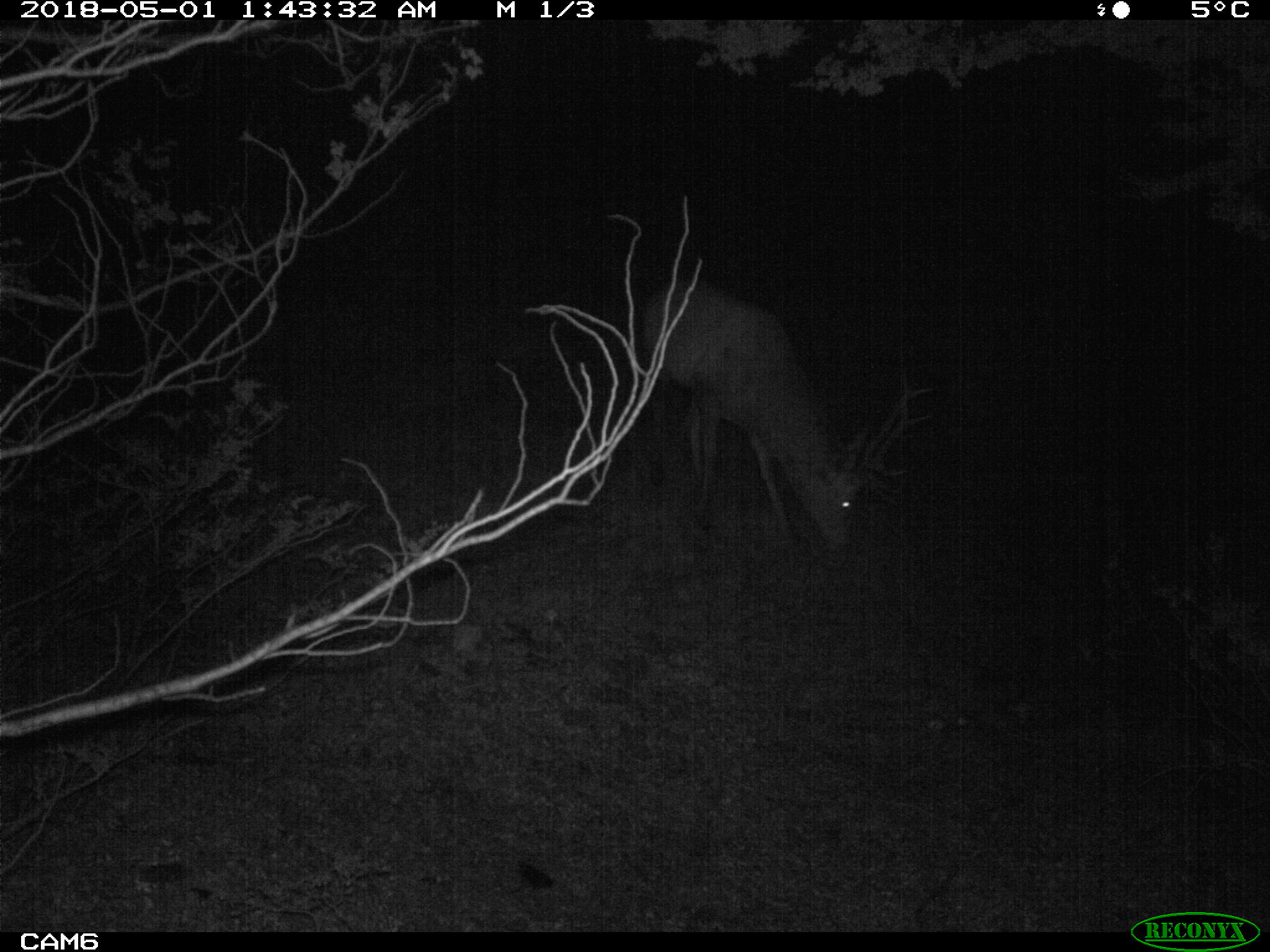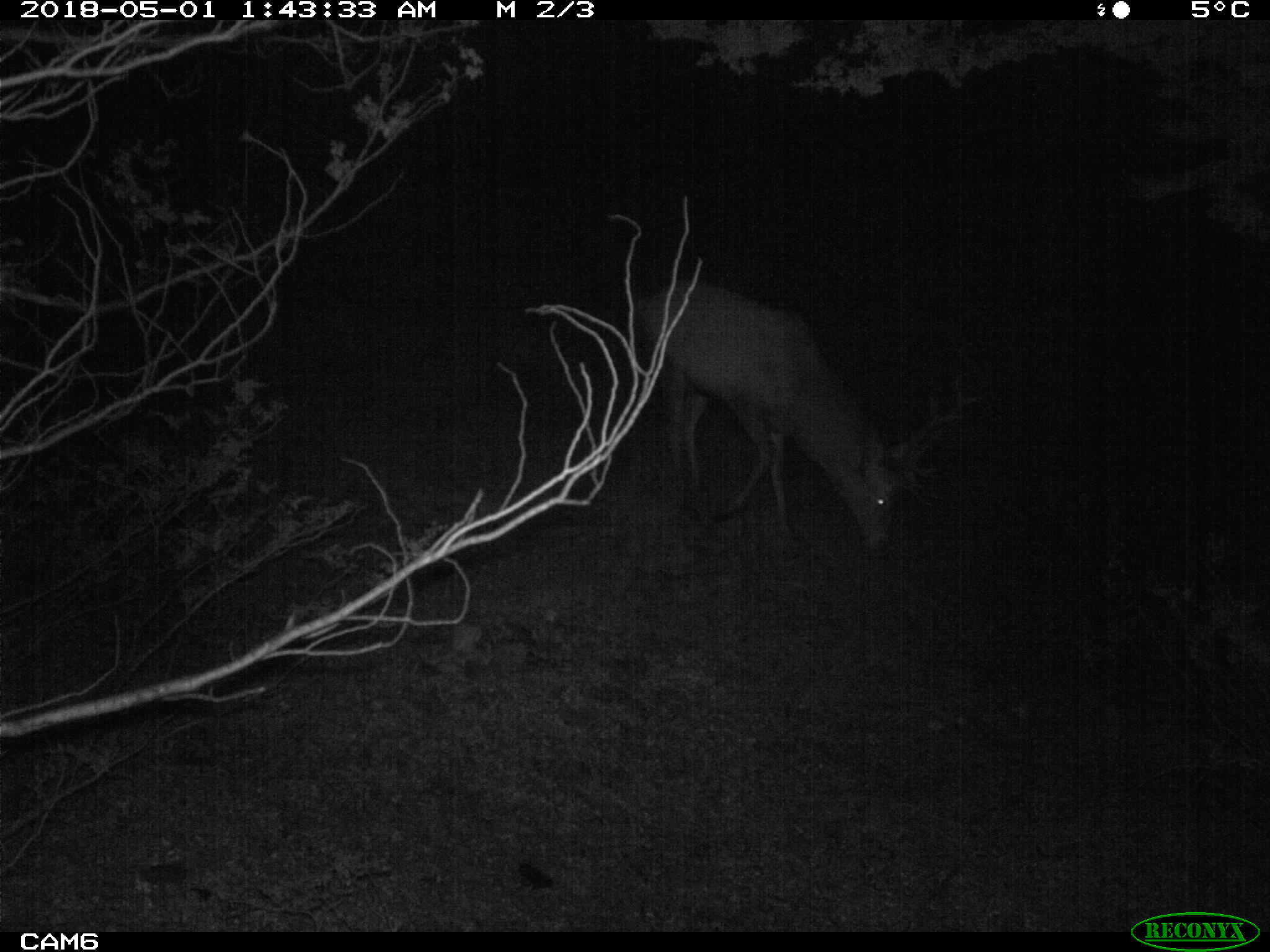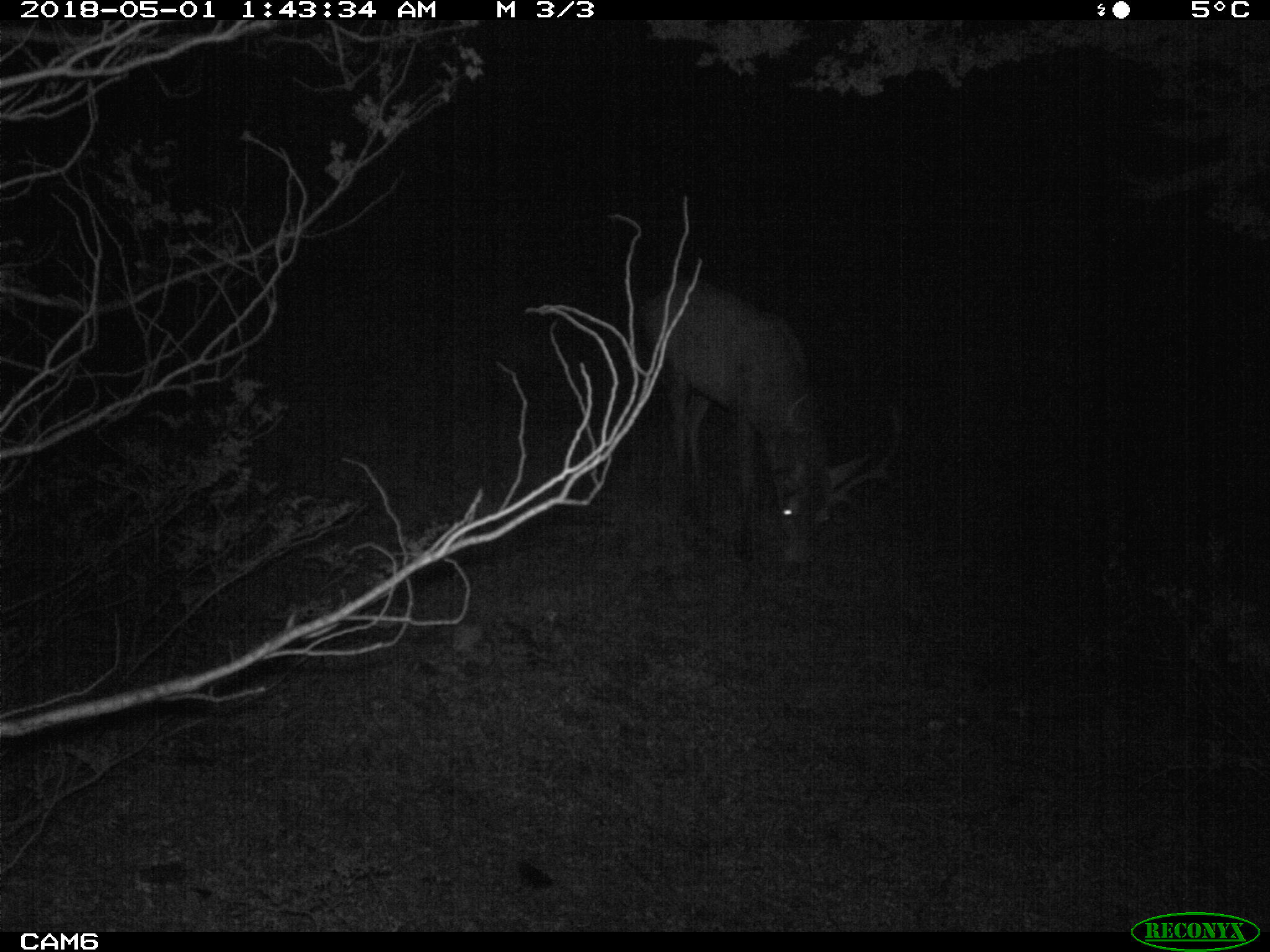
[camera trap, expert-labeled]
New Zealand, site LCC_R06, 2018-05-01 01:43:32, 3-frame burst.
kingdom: Animalia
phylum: Chordata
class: Mammalia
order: Artiodactyla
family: Cervidae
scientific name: Cervidae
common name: deer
Deer (Cervidae).